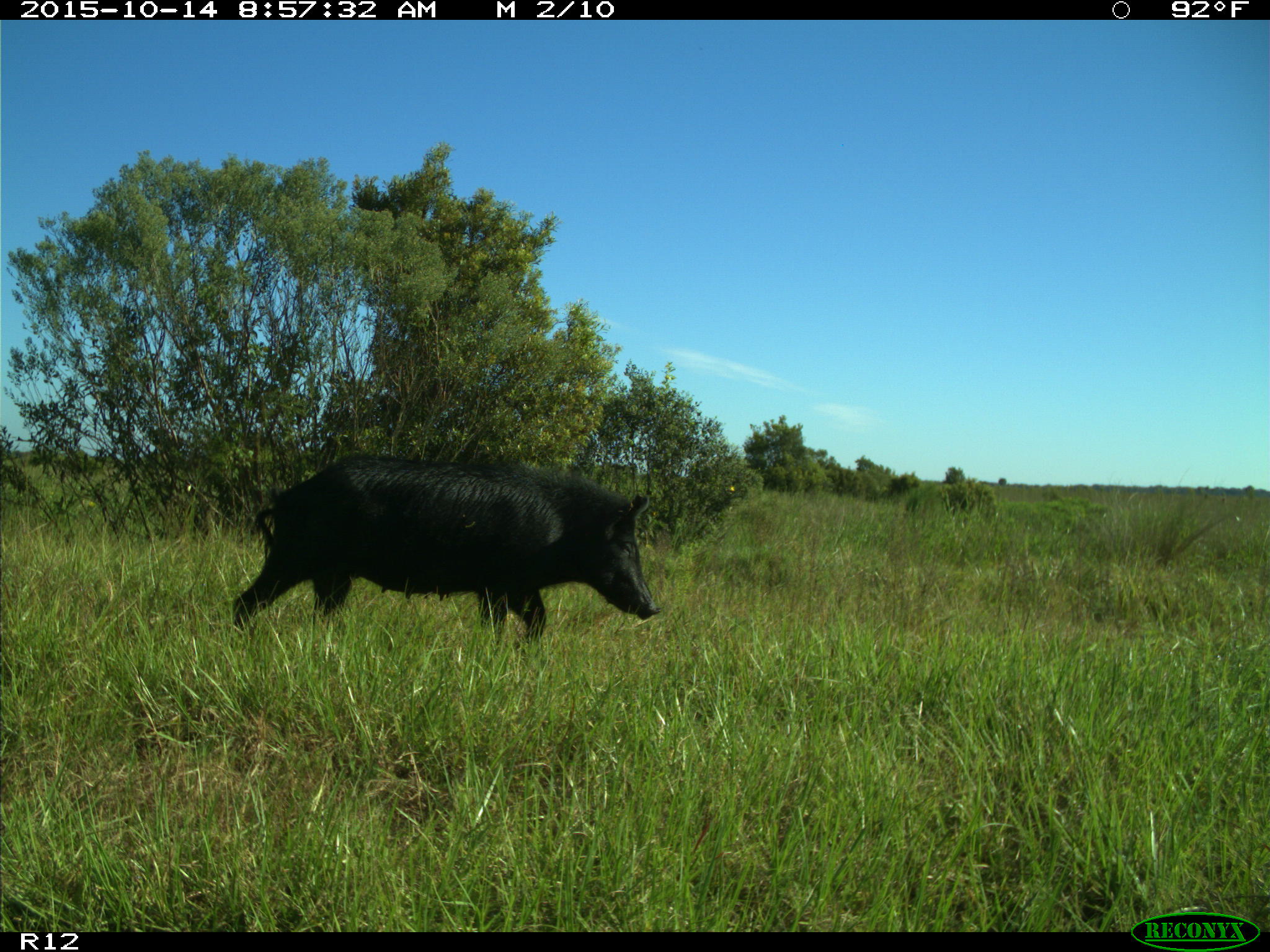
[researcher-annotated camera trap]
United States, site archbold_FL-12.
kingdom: Animalia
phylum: Chordata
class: Mammalia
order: Artiodactyla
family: Suidae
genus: Sus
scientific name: Sus scrofa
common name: wild boar